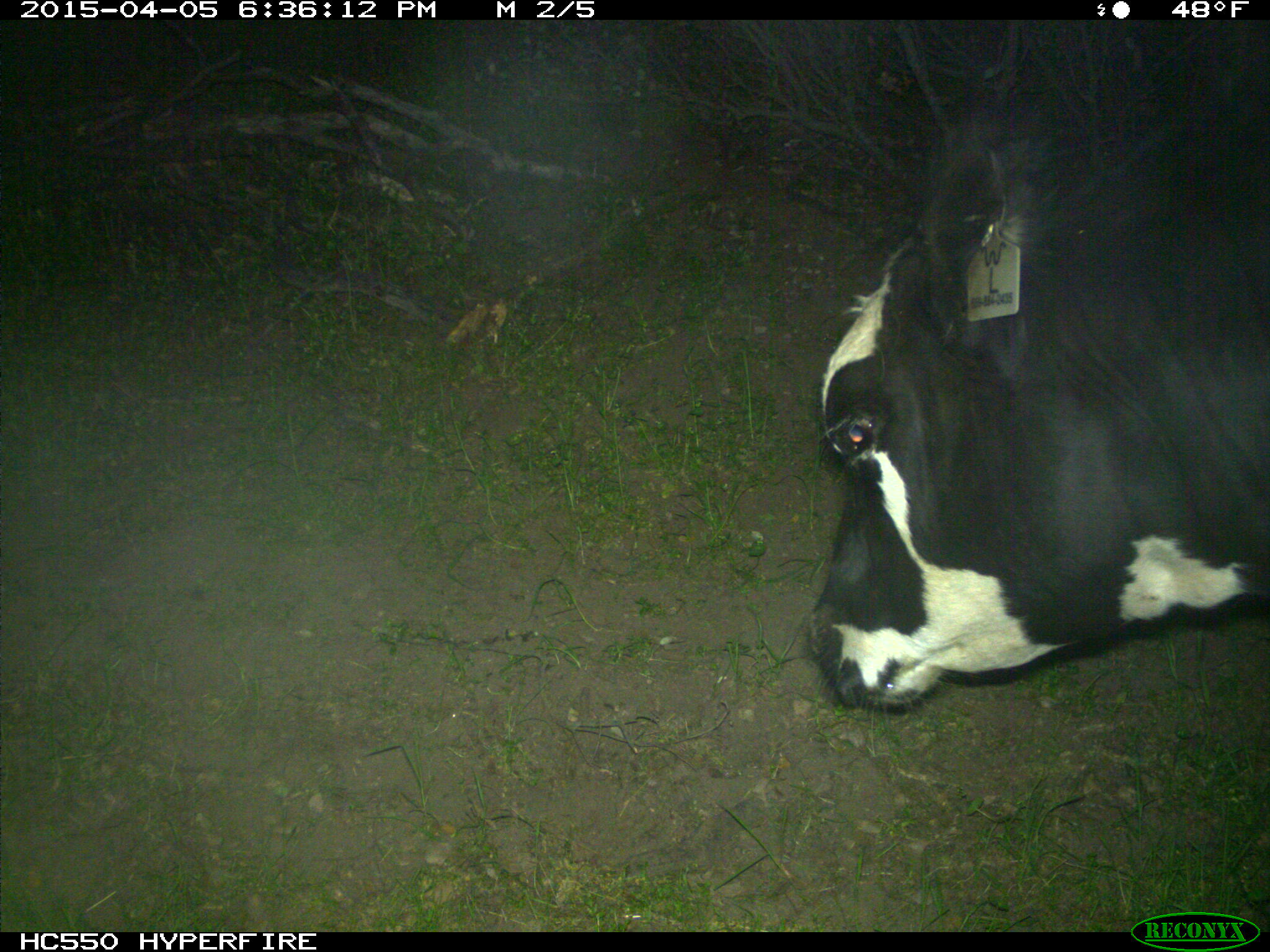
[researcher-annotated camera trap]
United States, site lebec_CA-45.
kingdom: Animalia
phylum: Chordata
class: Mammalia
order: Artiodactyla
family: Bovidae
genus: Bos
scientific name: Bos taurus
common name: domestic cow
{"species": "Bos taurus (domestic cow)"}